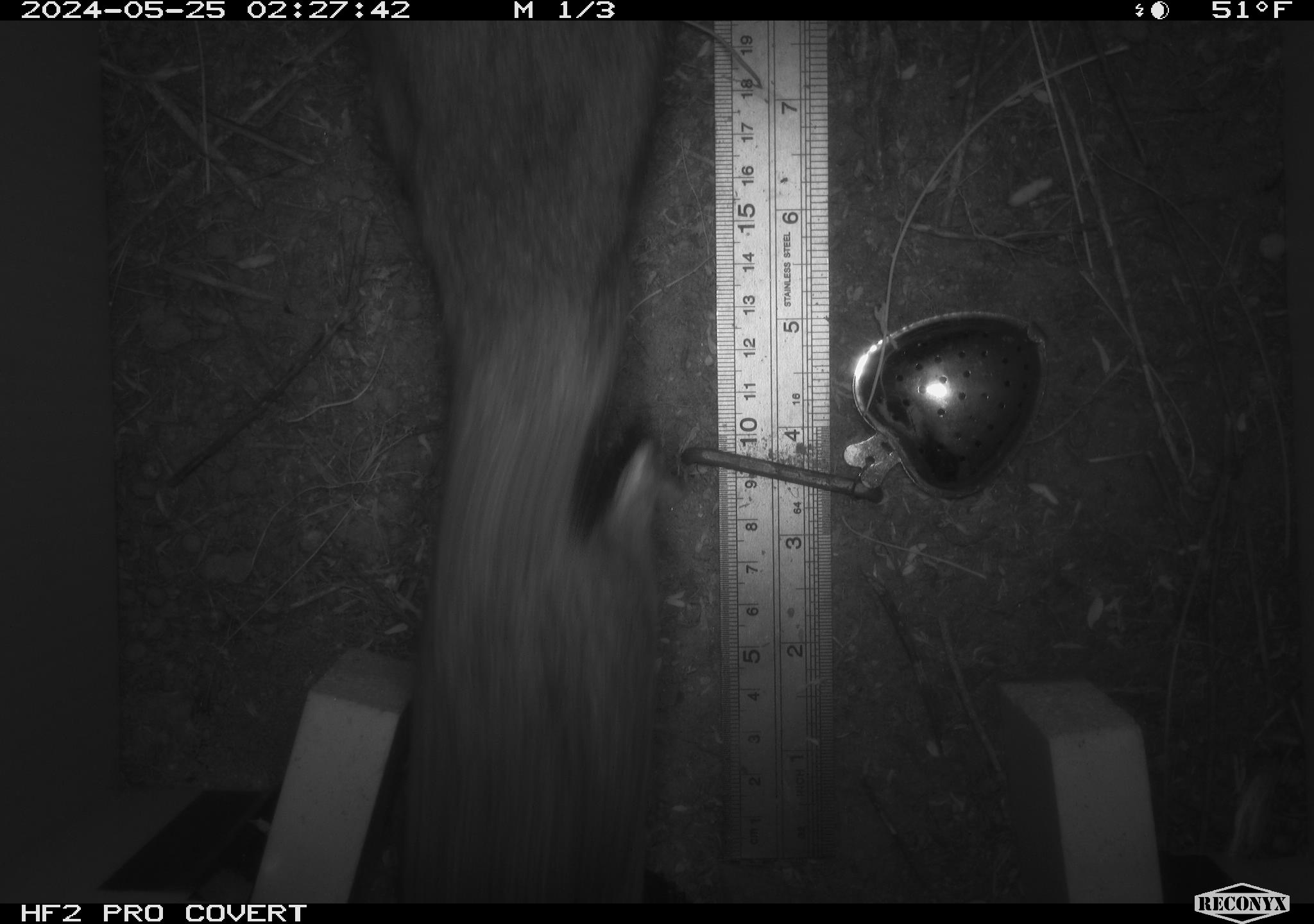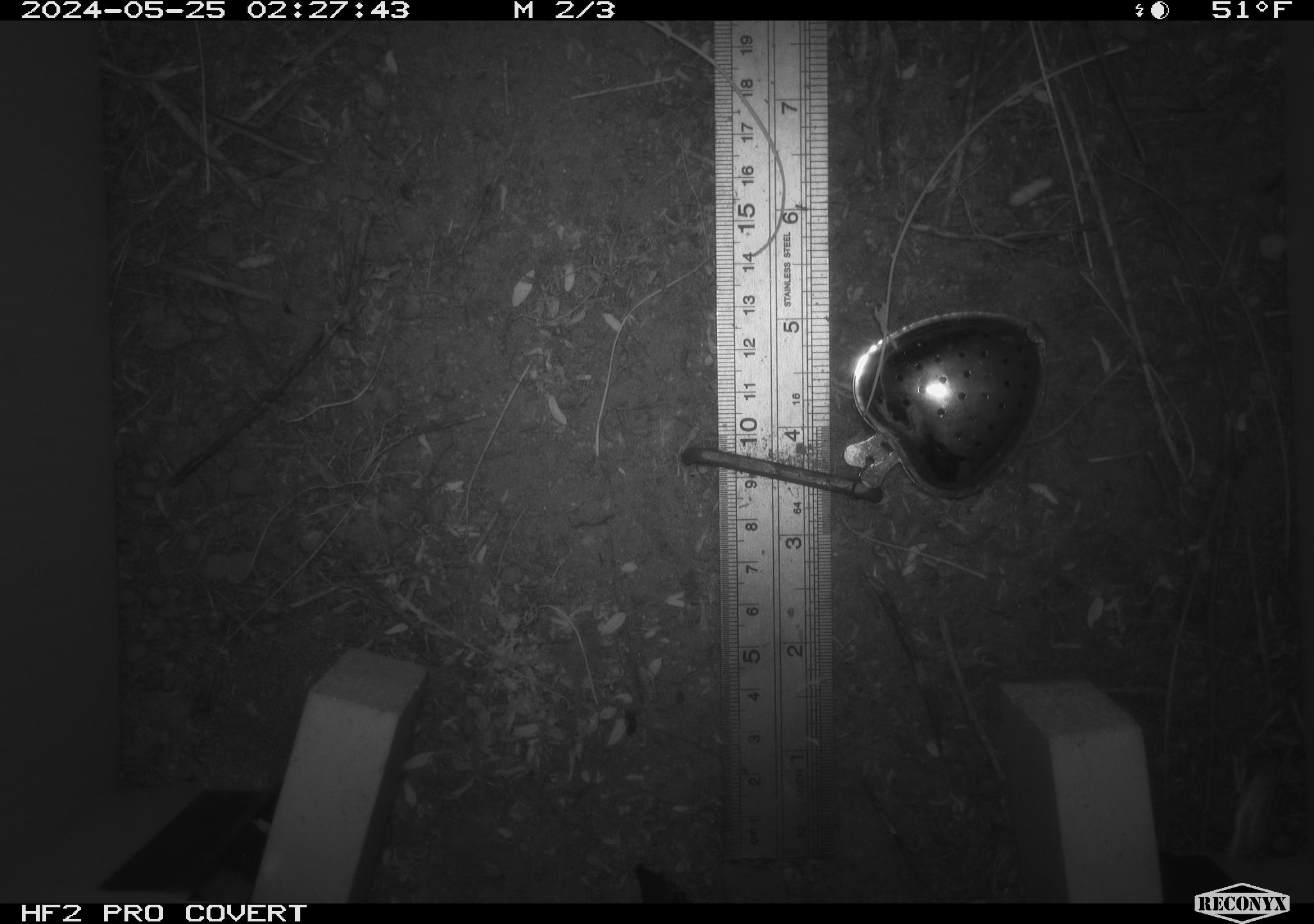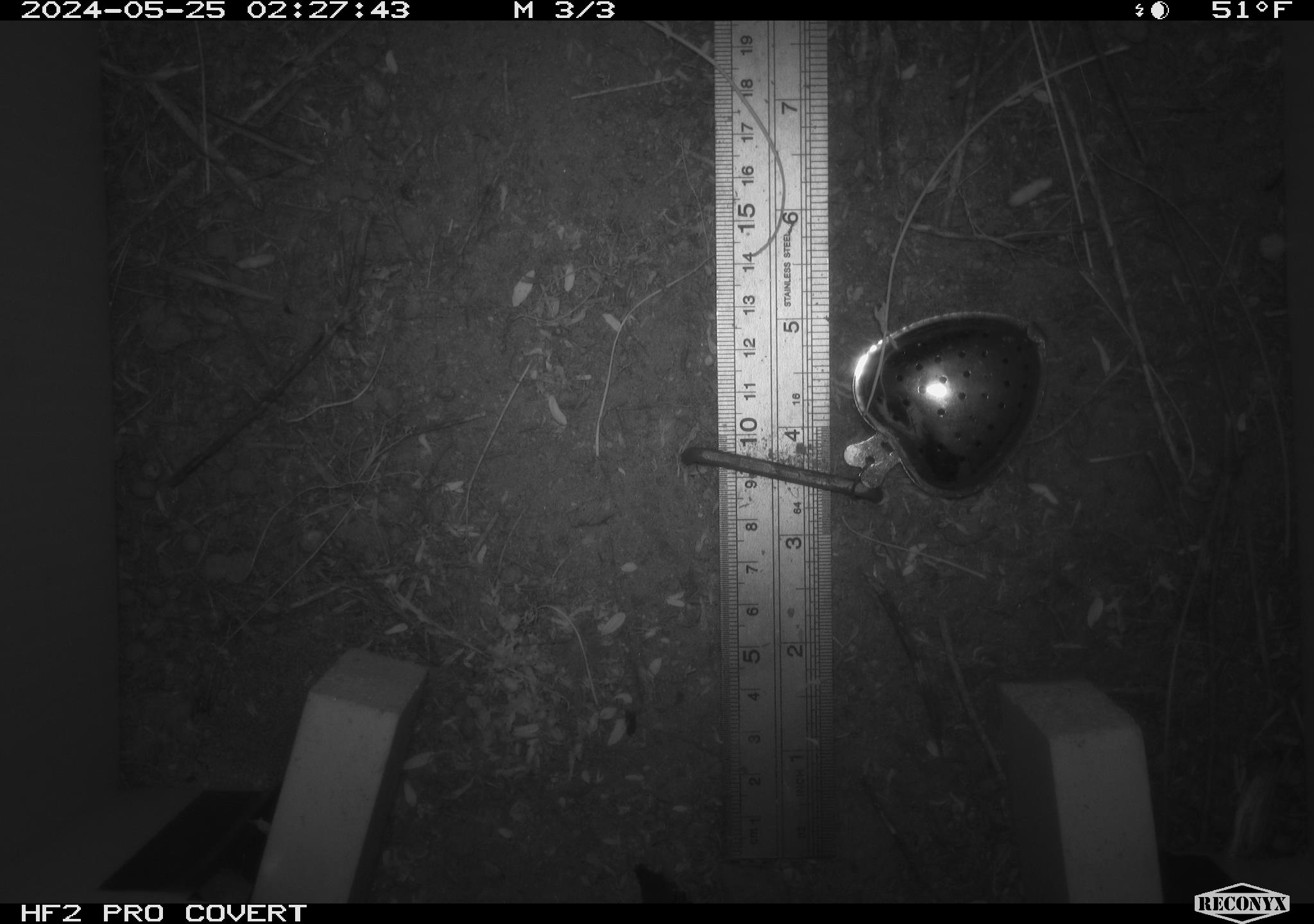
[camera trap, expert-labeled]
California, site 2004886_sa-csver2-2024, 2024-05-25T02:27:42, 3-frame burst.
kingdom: Animalia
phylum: Chordata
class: Mammalia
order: Rodentia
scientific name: Rodentia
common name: rodent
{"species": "rodent (Rodentia)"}